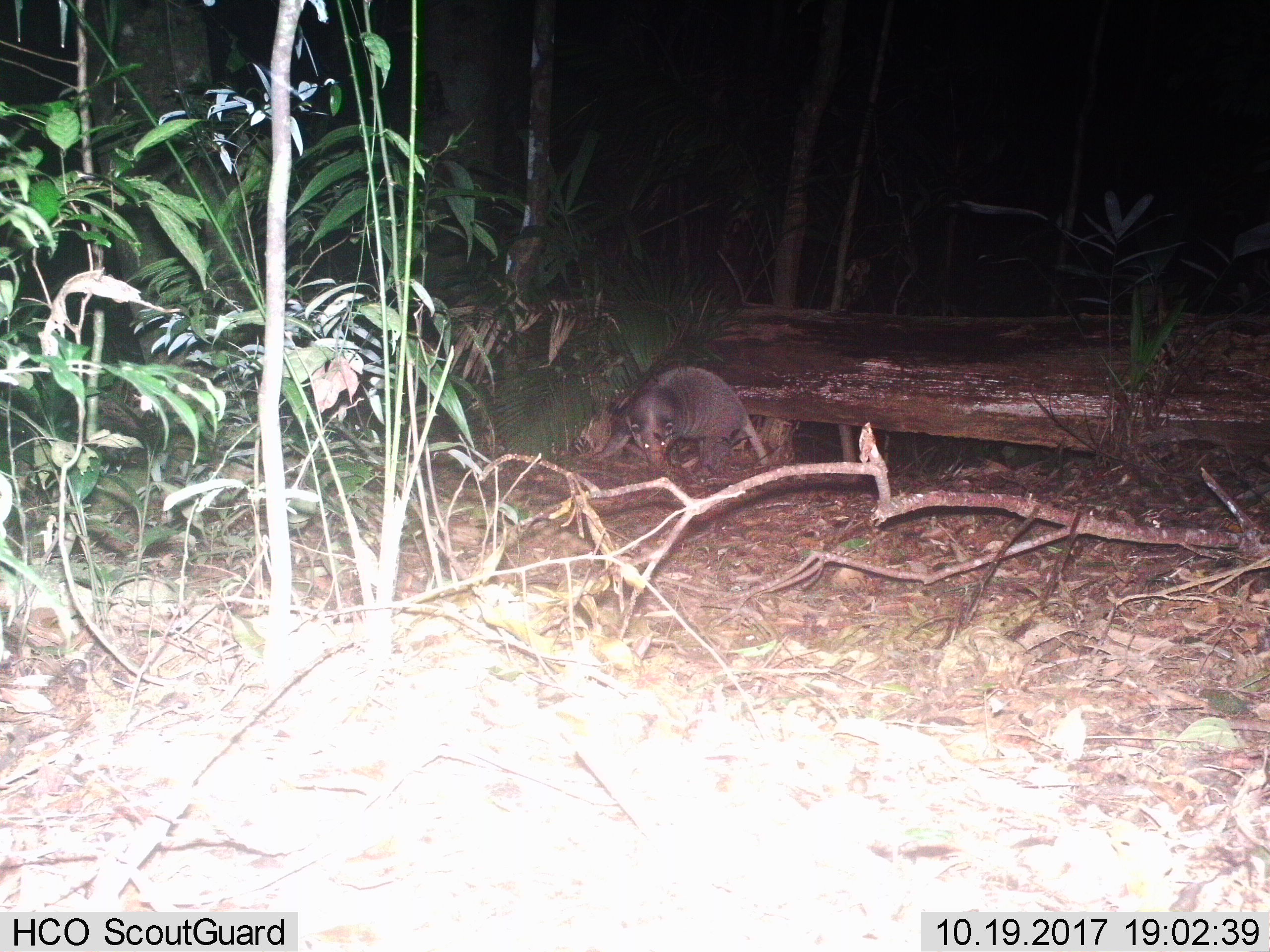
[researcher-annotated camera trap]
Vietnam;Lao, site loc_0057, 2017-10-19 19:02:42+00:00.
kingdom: Animalia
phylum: Chordata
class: Mammalia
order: Carnivora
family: Mustelidae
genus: Arctonyx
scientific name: Arctonyx collaris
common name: hog badger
Hog badger (Arctonyx collaris). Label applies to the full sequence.